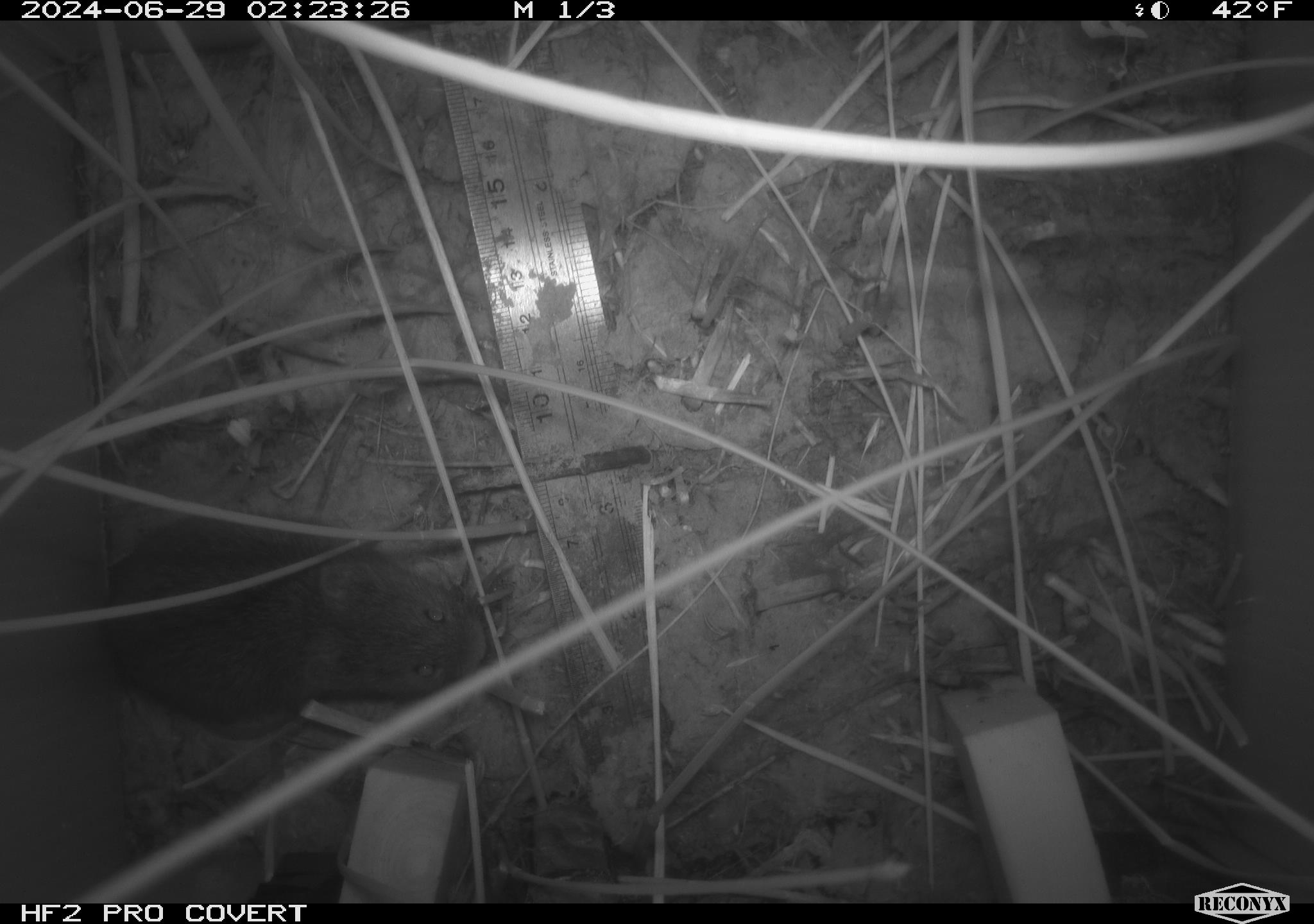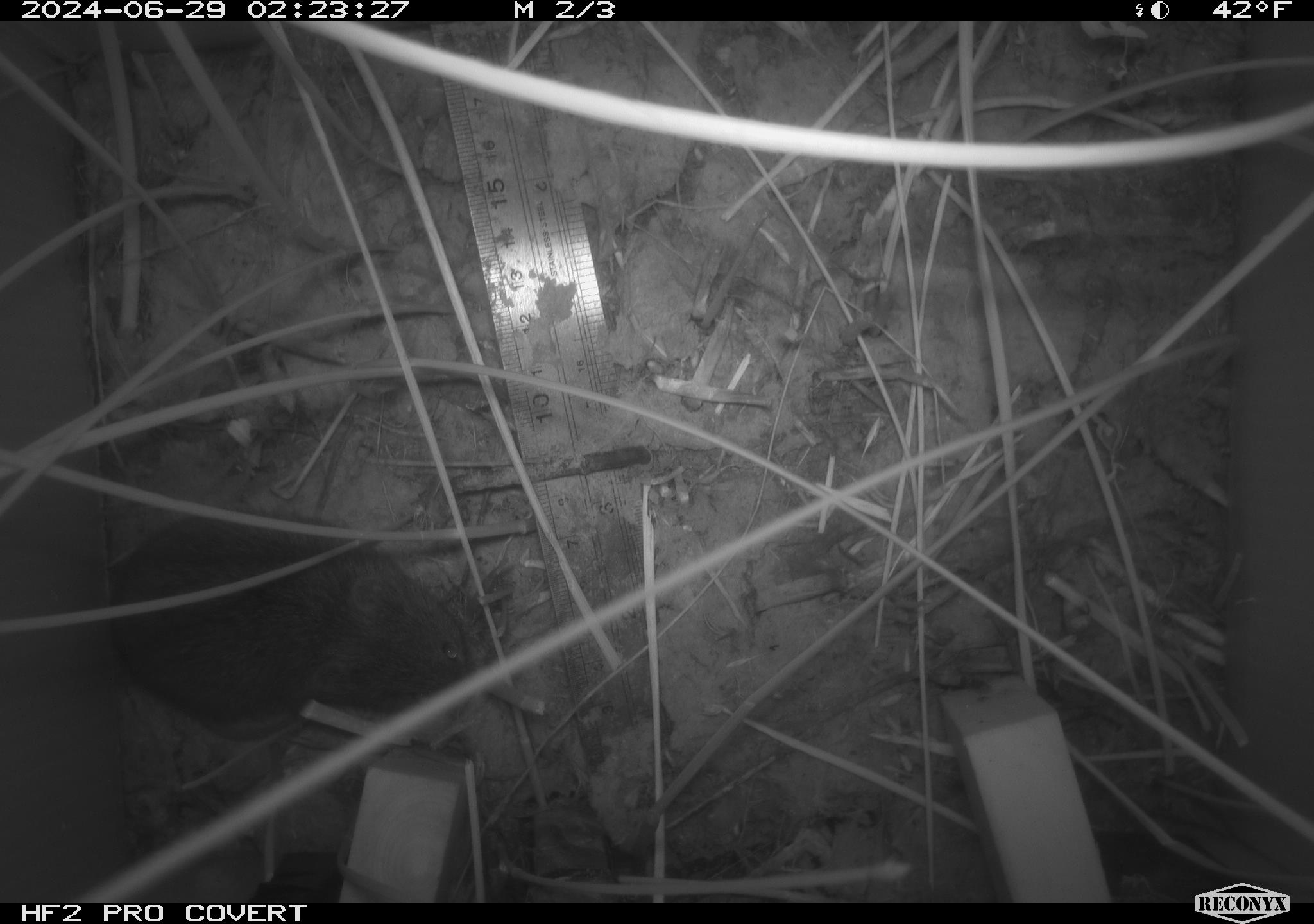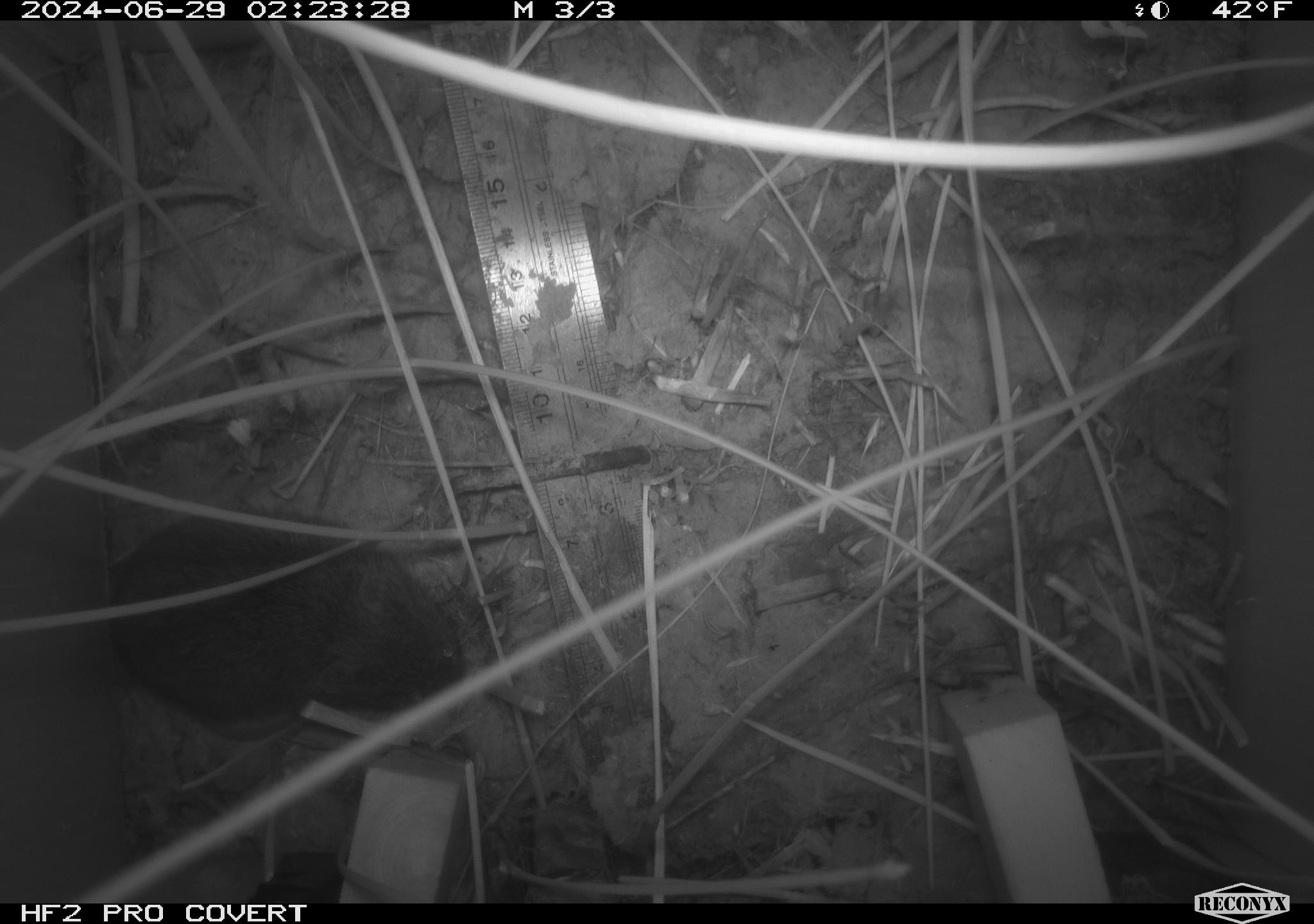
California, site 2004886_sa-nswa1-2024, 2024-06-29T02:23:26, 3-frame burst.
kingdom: Animalia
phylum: Chordata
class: Mammalia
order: Rodentia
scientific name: Rodentia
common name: rodent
Rodent (Rodentia).